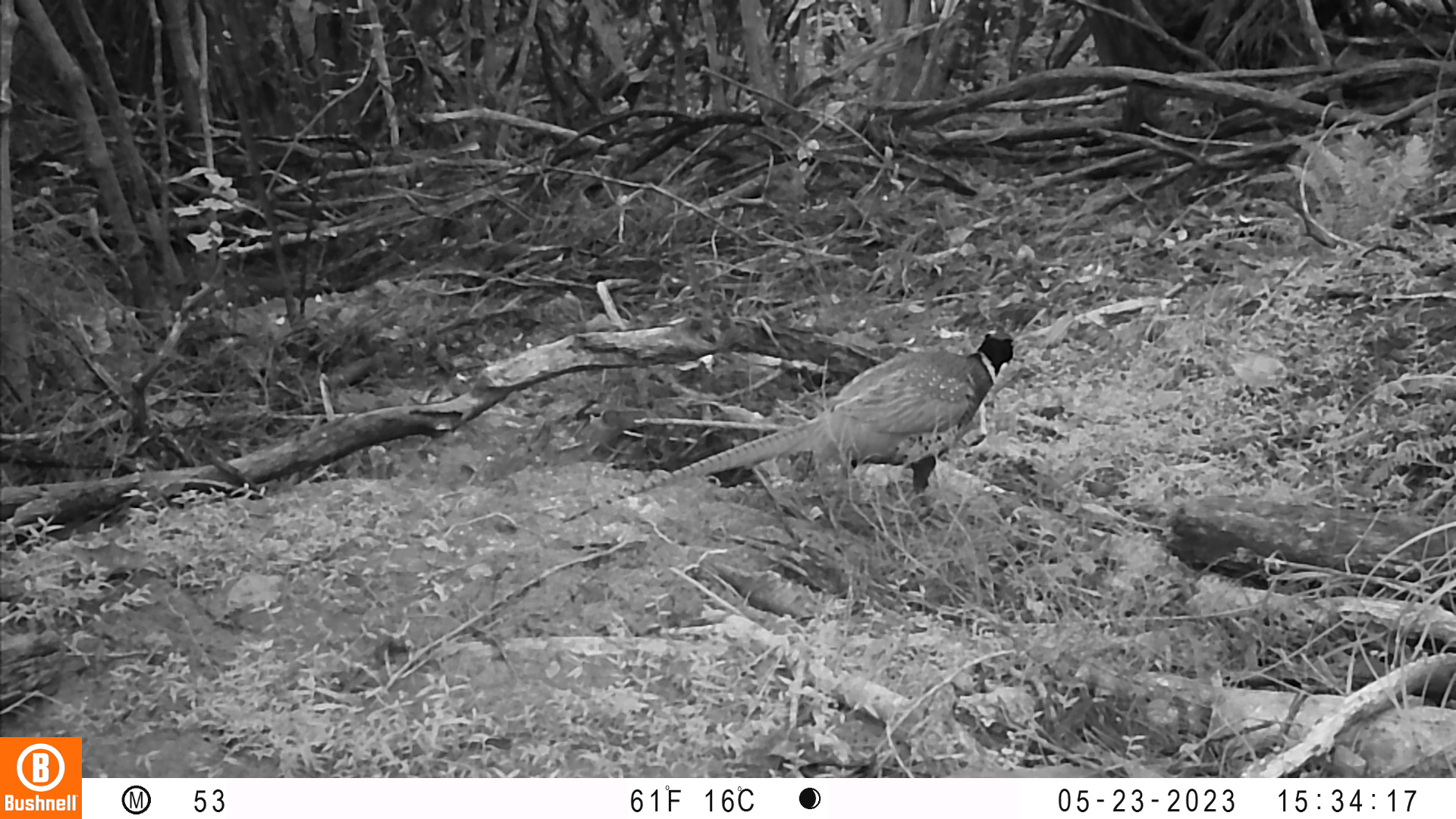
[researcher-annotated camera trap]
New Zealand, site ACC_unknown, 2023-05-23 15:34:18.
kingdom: Animalia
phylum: Chordata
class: Aves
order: Galliformes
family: Phasianidae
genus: Phasianus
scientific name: Phasianus colchicus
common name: common pheasant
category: pheasant